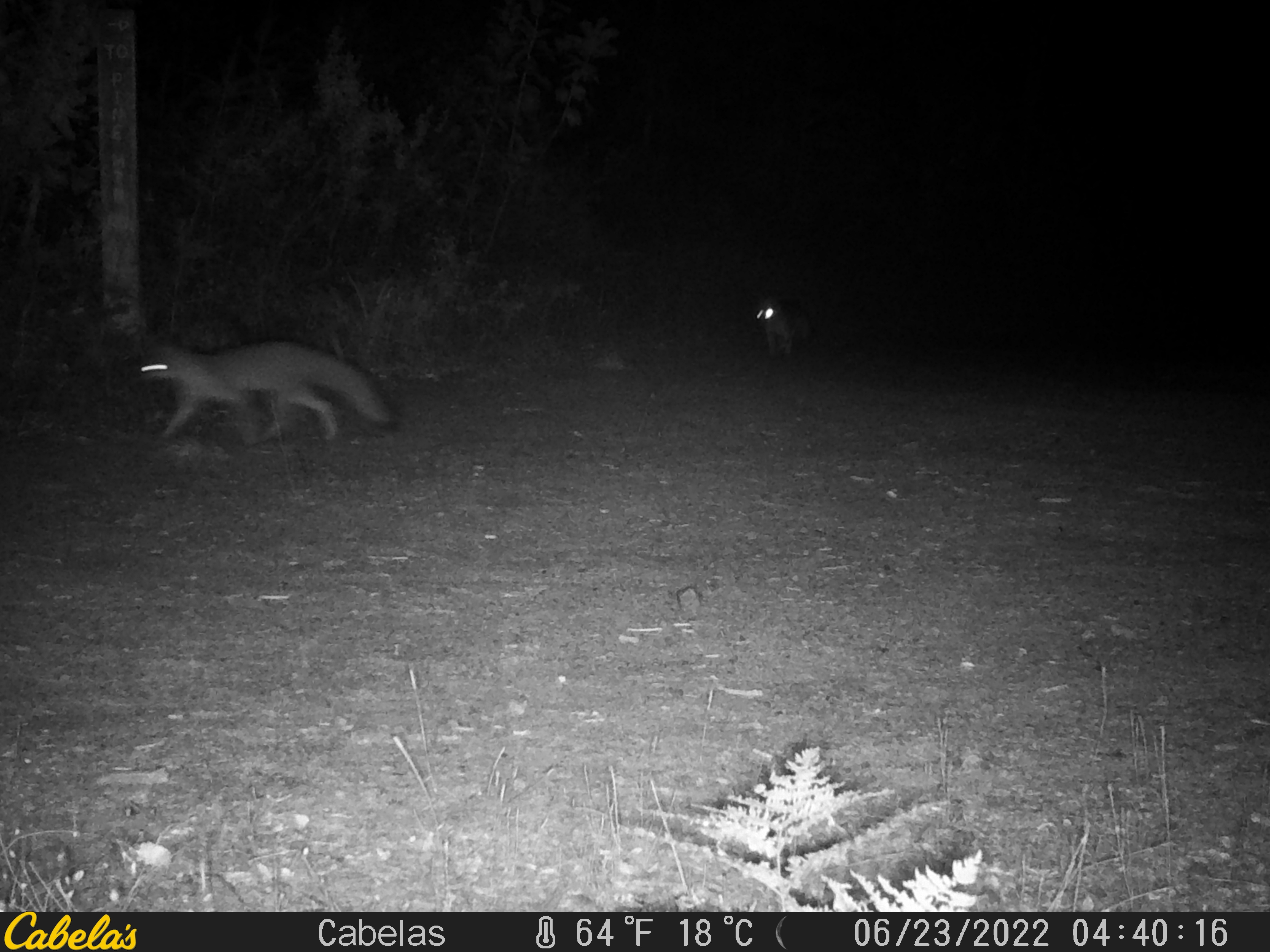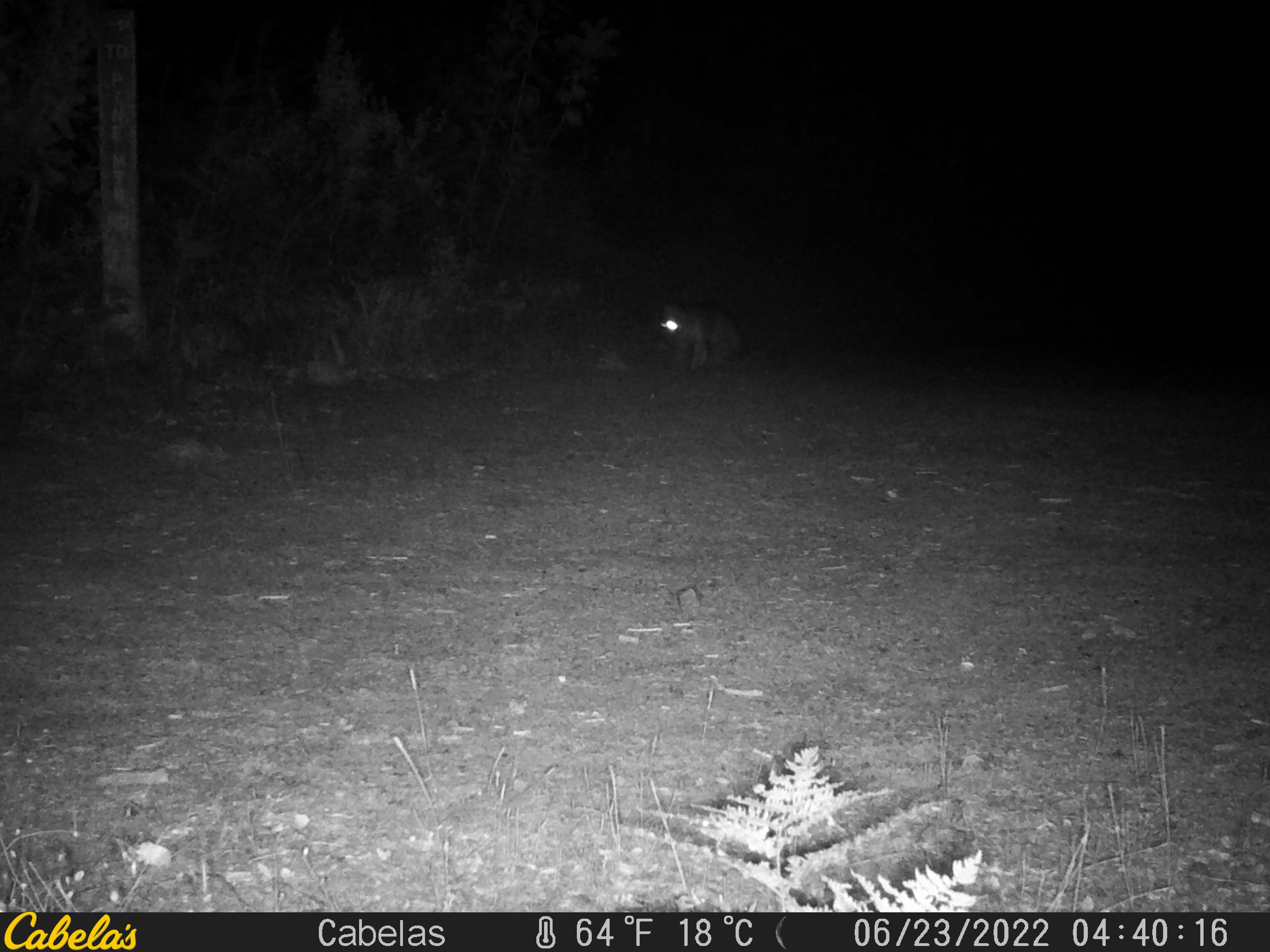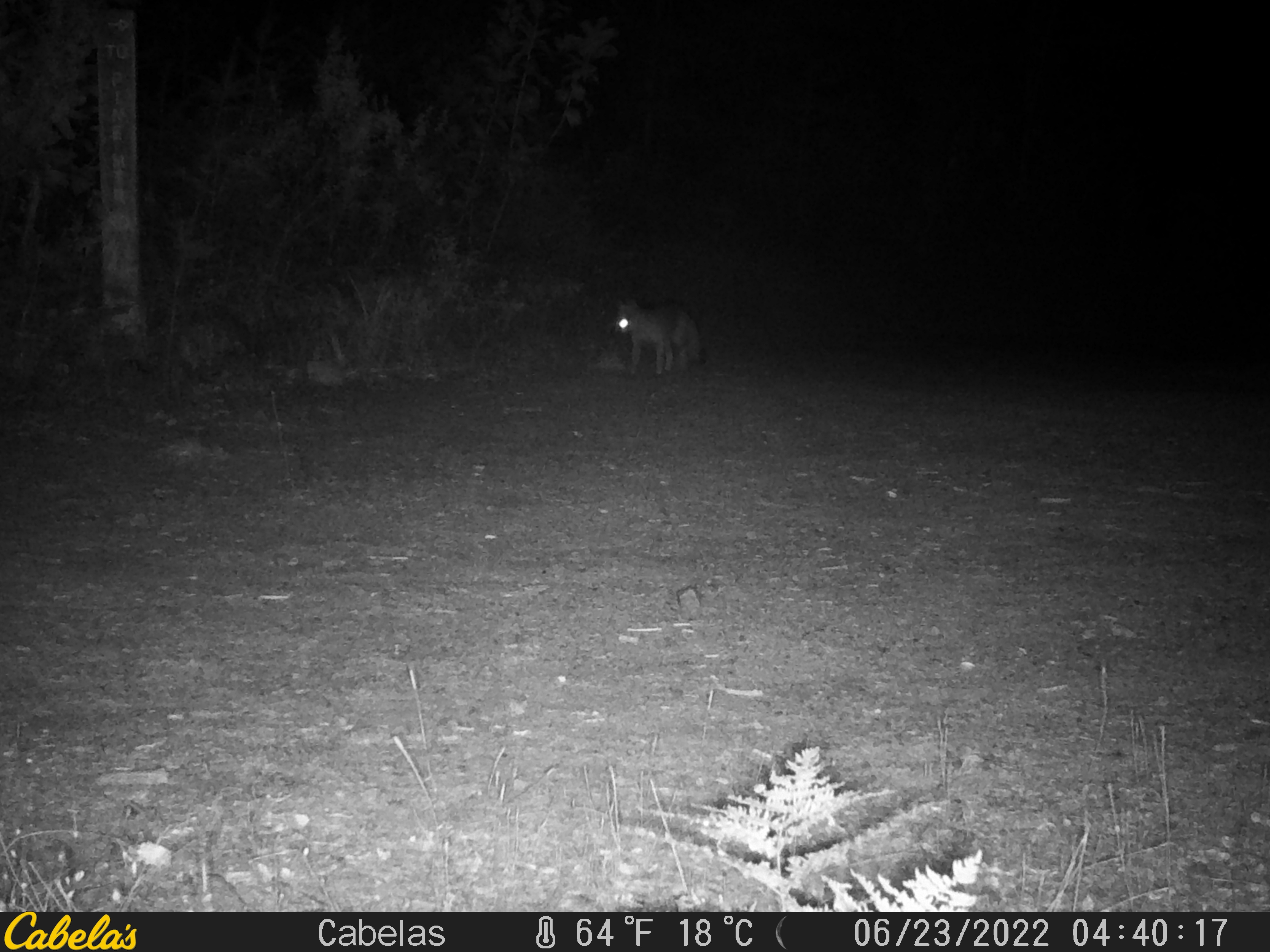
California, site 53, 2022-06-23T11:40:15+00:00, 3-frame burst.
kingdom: Animalia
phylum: Chordata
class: Mammalia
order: Carnivora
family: Canidae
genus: Urocyon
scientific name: Urocyon cinereoargenteus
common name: gray fox